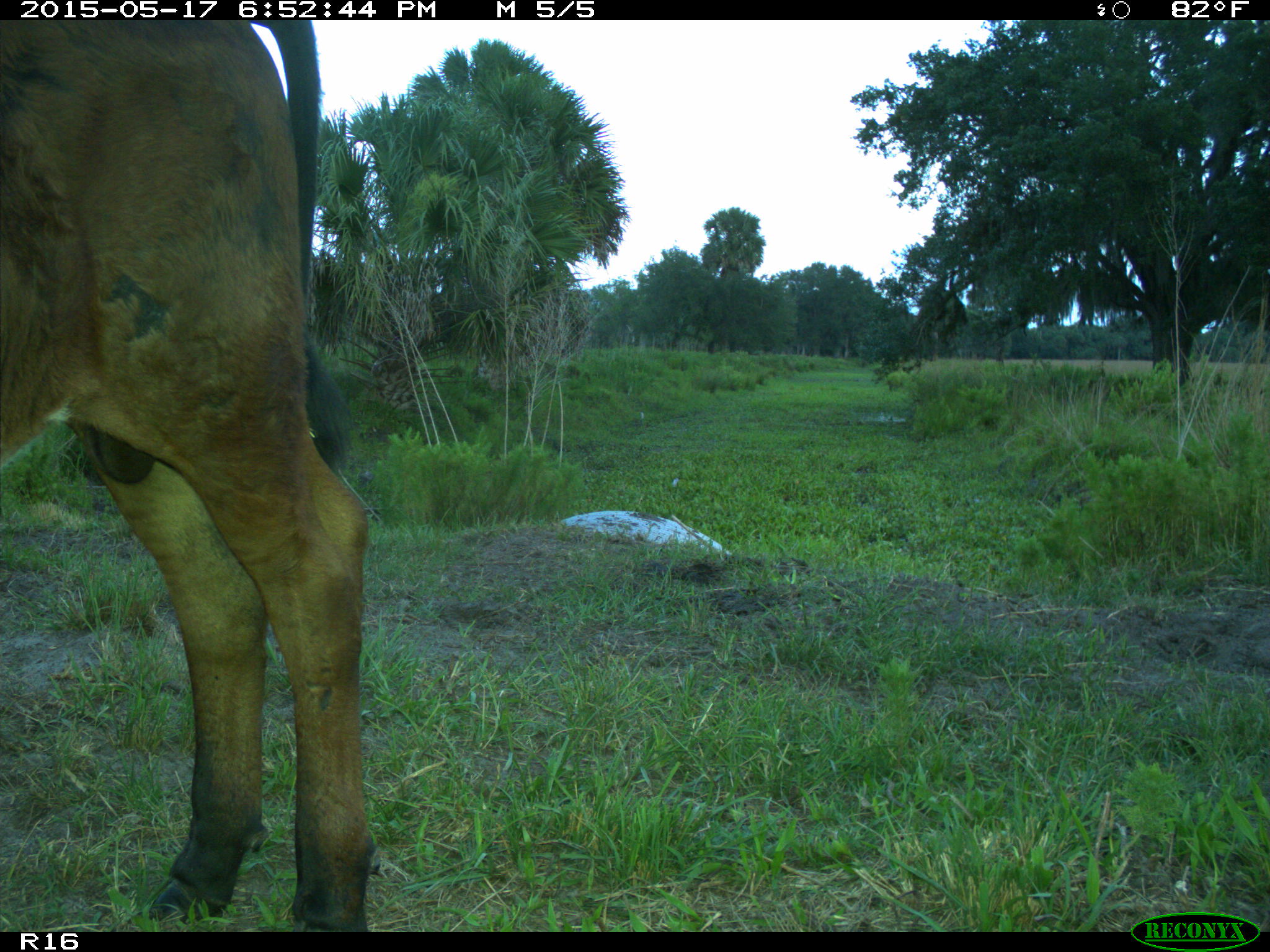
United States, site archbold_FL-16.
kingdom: Animalia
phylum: Chordata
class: Mammalia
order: Artiodactyla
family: Bovidae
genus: Bos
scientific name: Bos taurus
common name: domestic cow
Bos taurus (domestic cow).